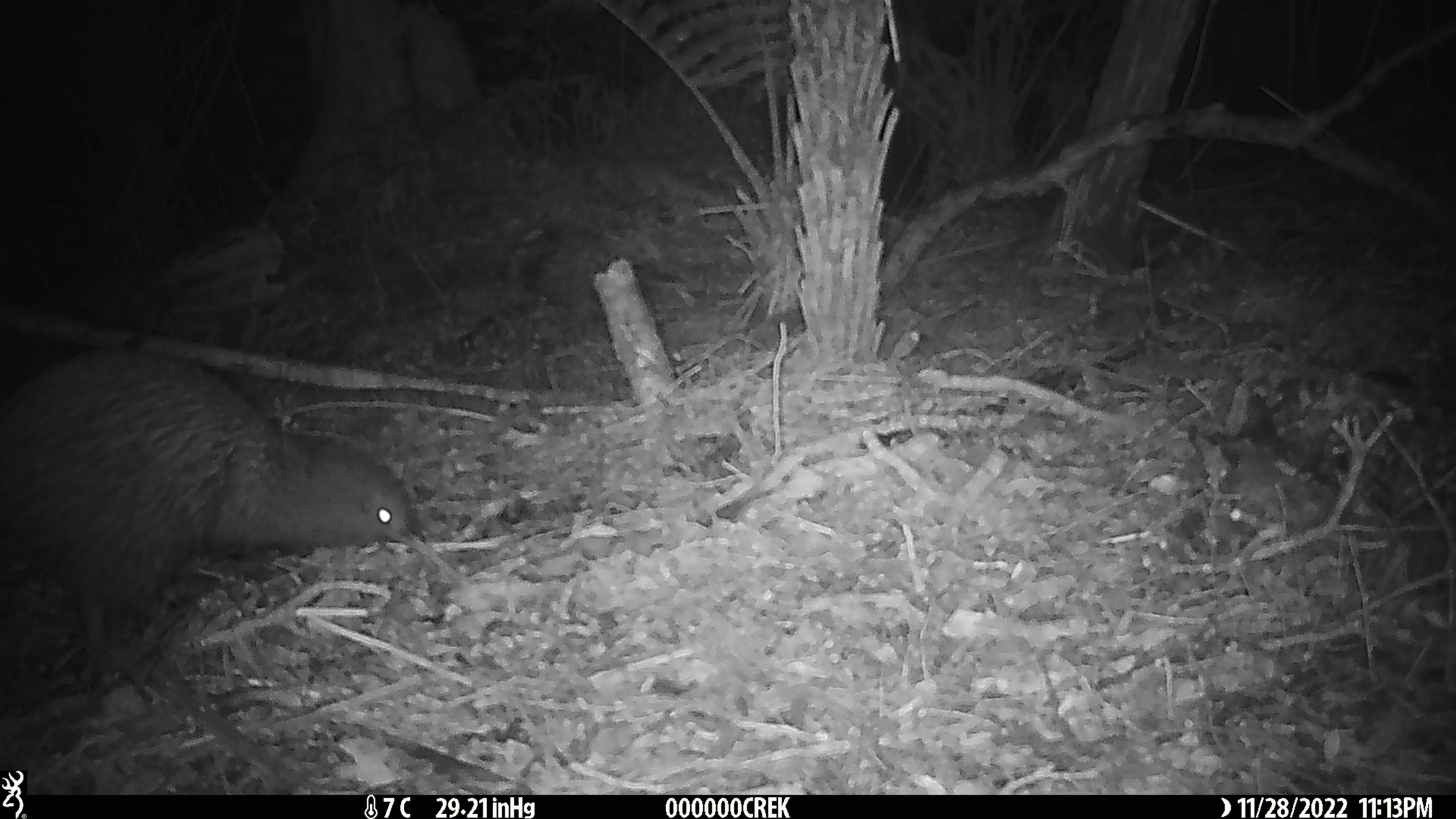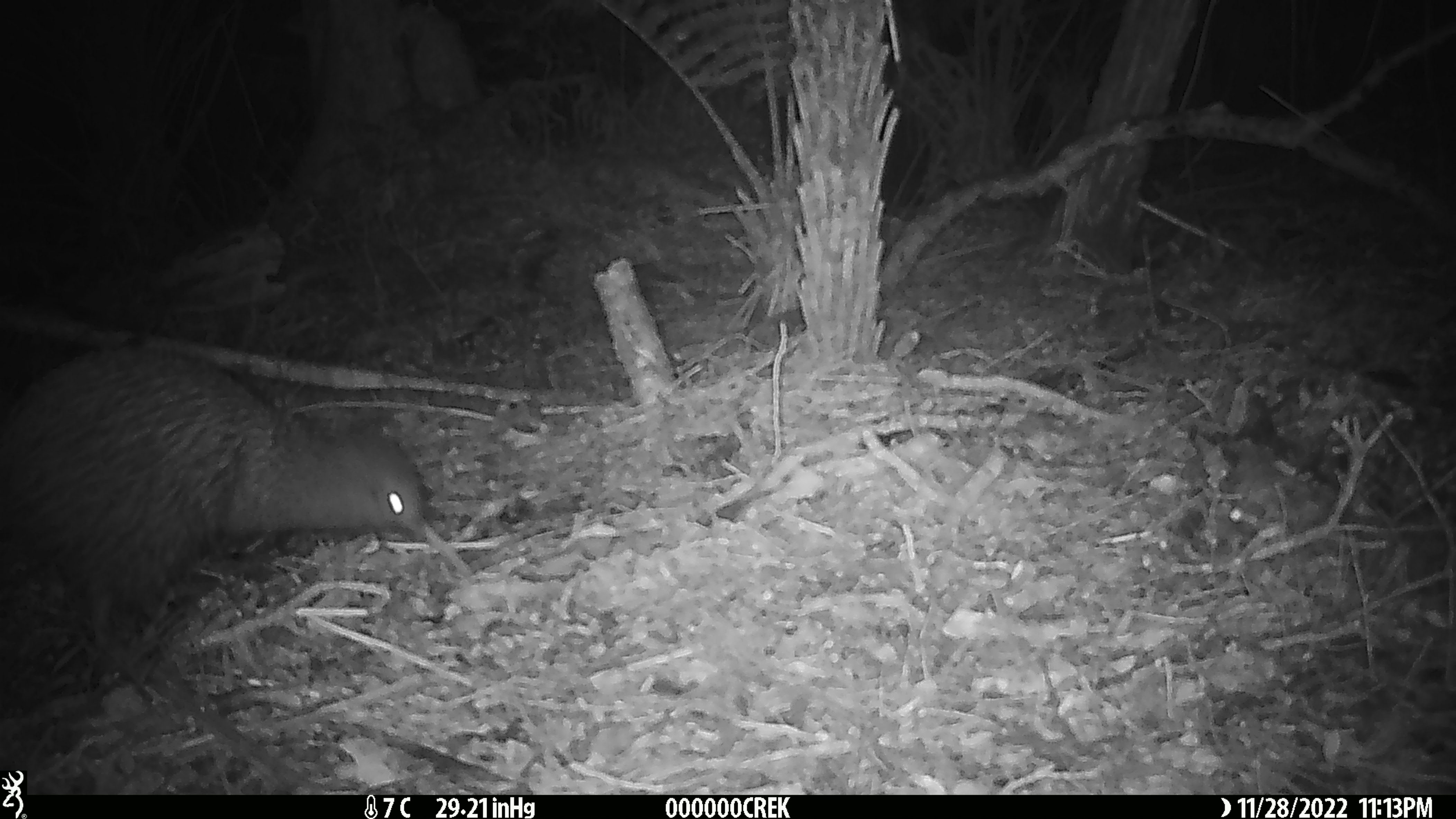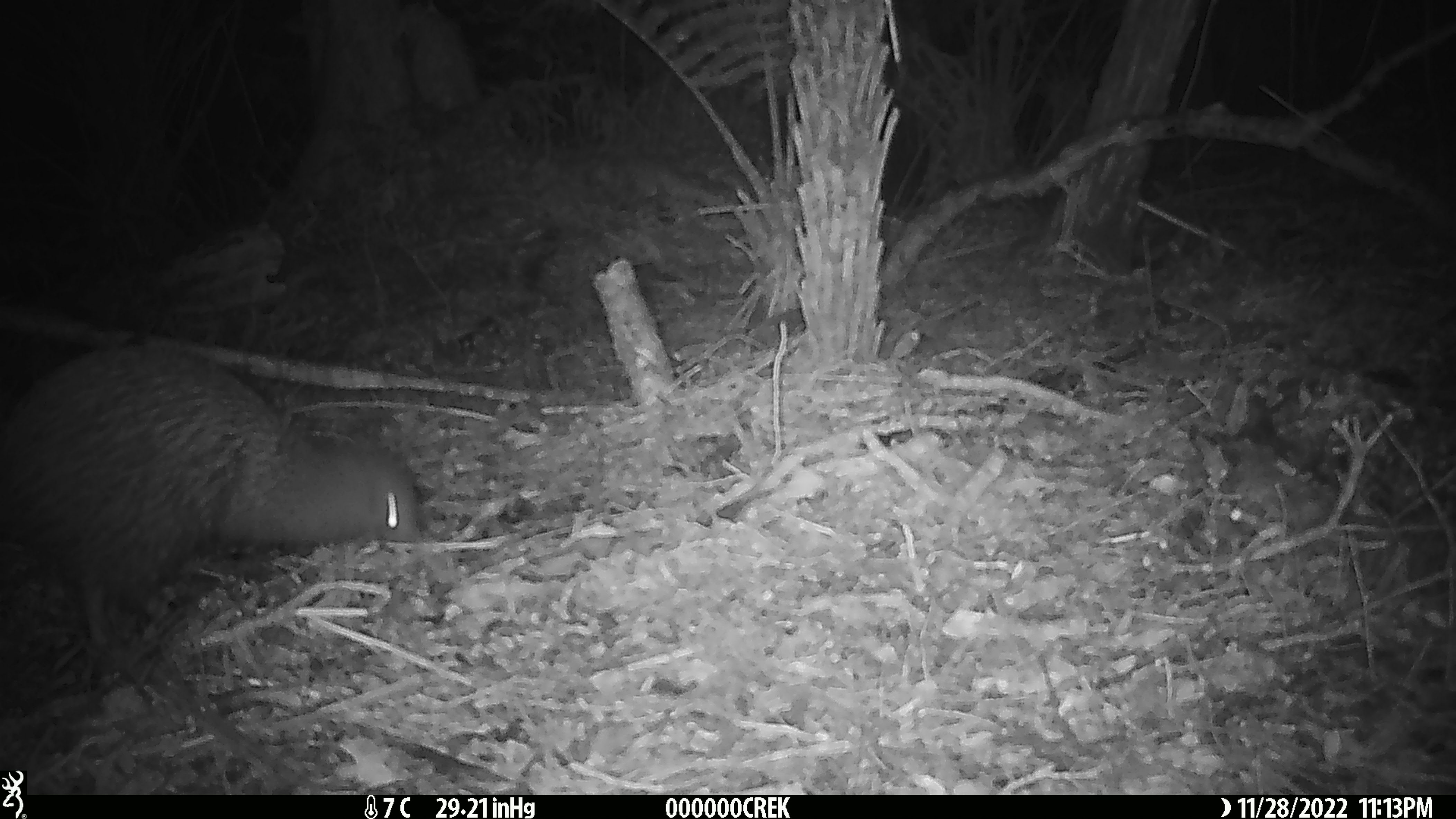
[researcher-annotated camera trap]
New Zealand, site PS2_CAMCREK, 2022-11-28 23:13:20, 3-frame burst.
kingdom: Animalia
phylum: Chordata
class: Aves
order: Apterygiformes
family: Apterygidae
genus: Apteryx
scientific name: Apteryx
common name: kiwi